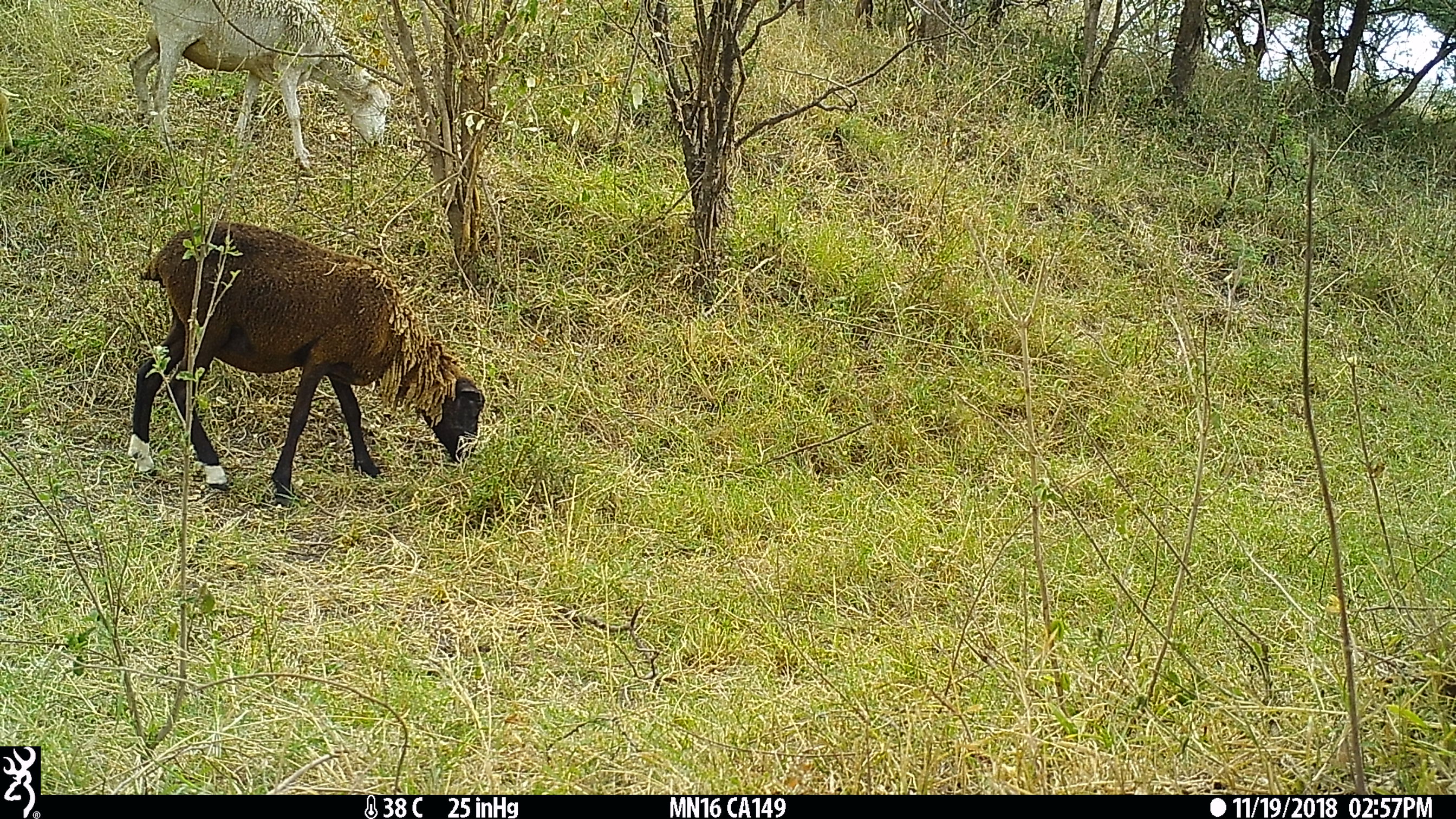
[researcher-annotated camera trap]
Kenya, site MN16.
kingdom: Animalia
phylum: Chordata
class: Mammalia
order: Artiodactyla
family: Bovidae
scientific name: Bovidae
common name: sheep or goat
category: shoat